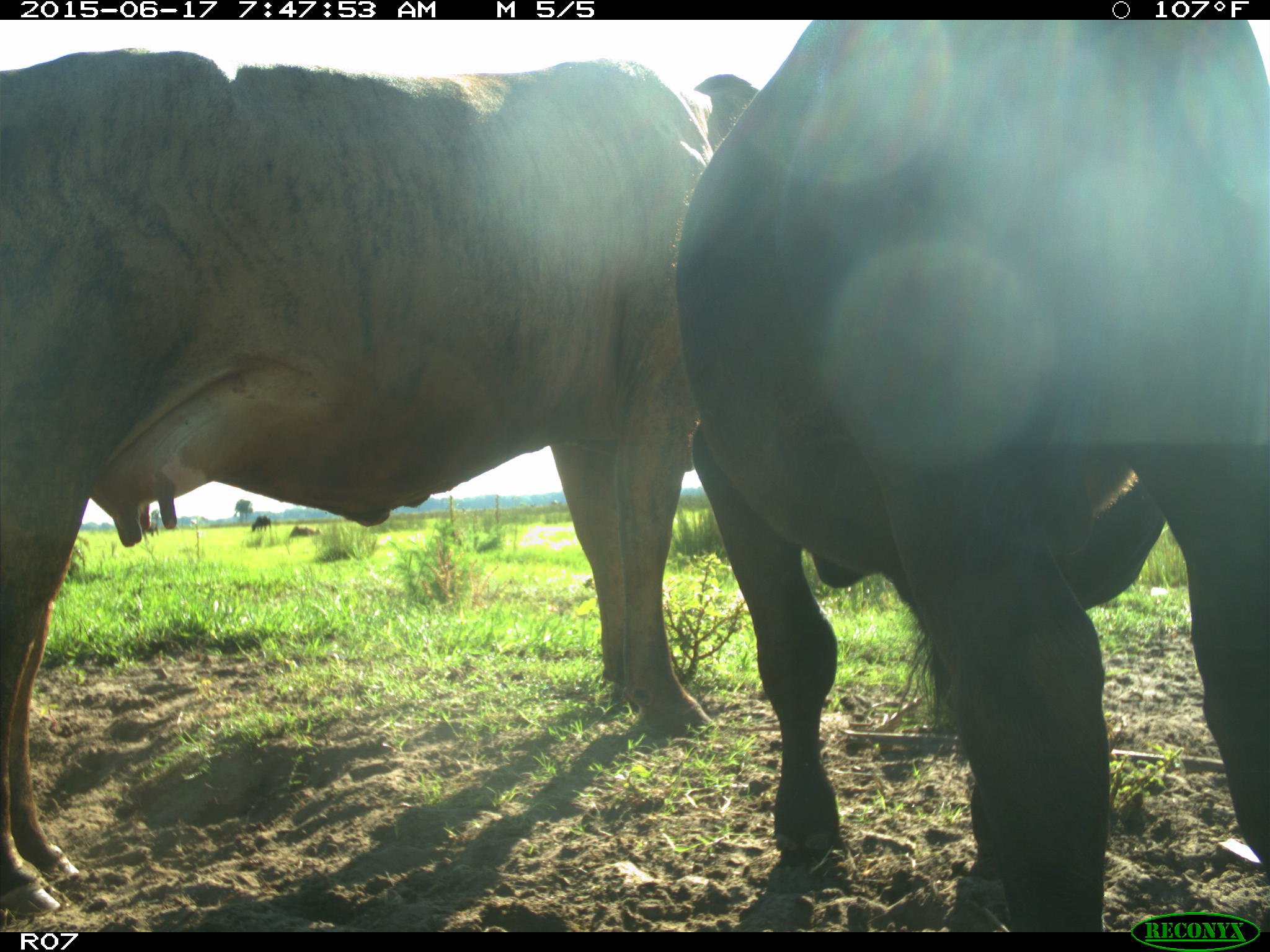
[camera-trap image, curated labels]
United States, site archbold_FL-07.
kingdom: Animalia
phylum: Chordata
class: Mammalia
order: Artiodactyla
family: Bovidae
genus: Bos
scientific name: Bos taurus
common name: domestic cow